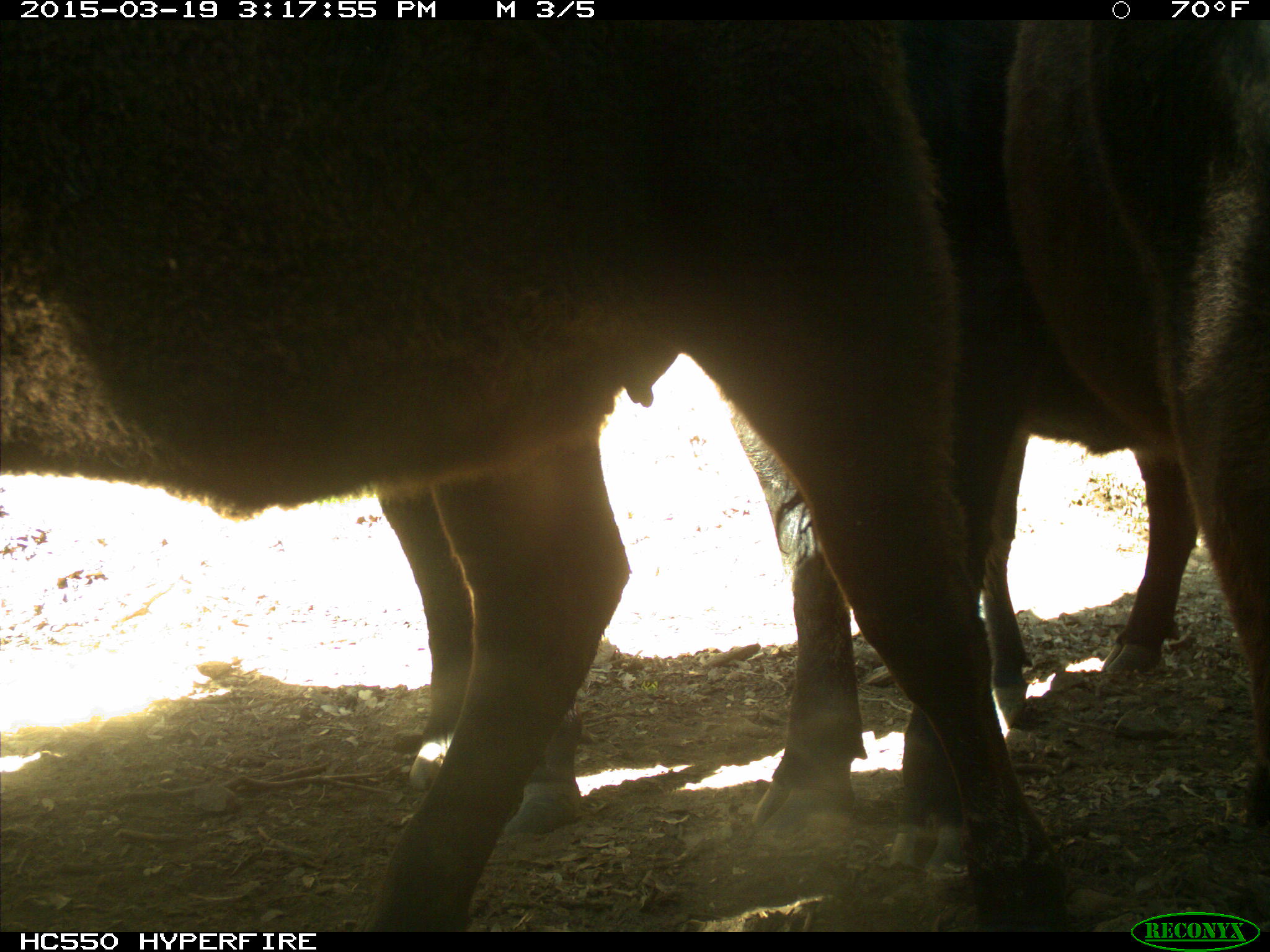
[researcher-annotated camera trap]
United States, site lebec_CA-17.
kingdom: Animalia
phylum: Chordata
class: Mammalia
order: Artiodactyla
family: Bovidae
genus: Bos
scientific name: Bos taurus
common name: domestic cow